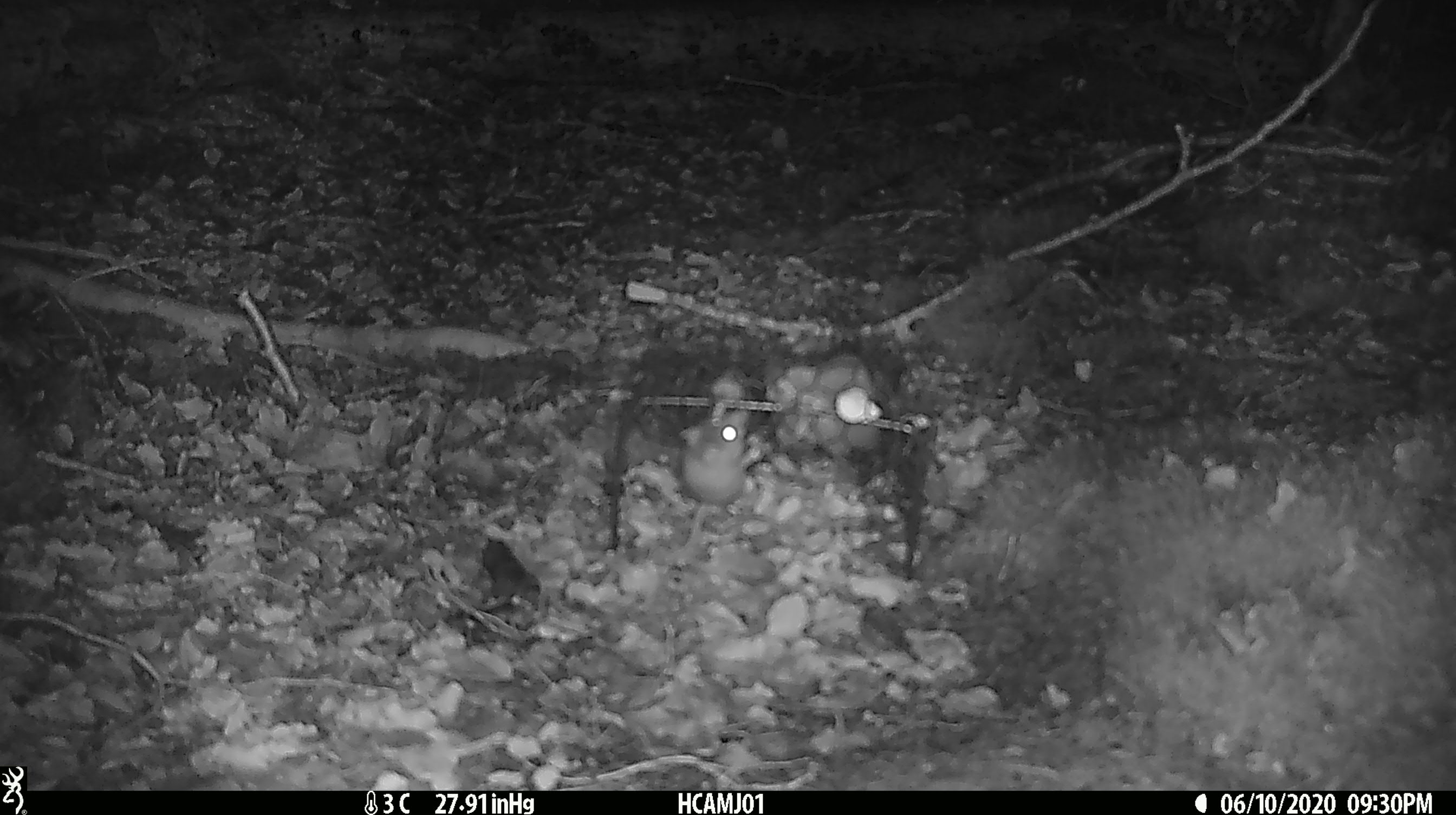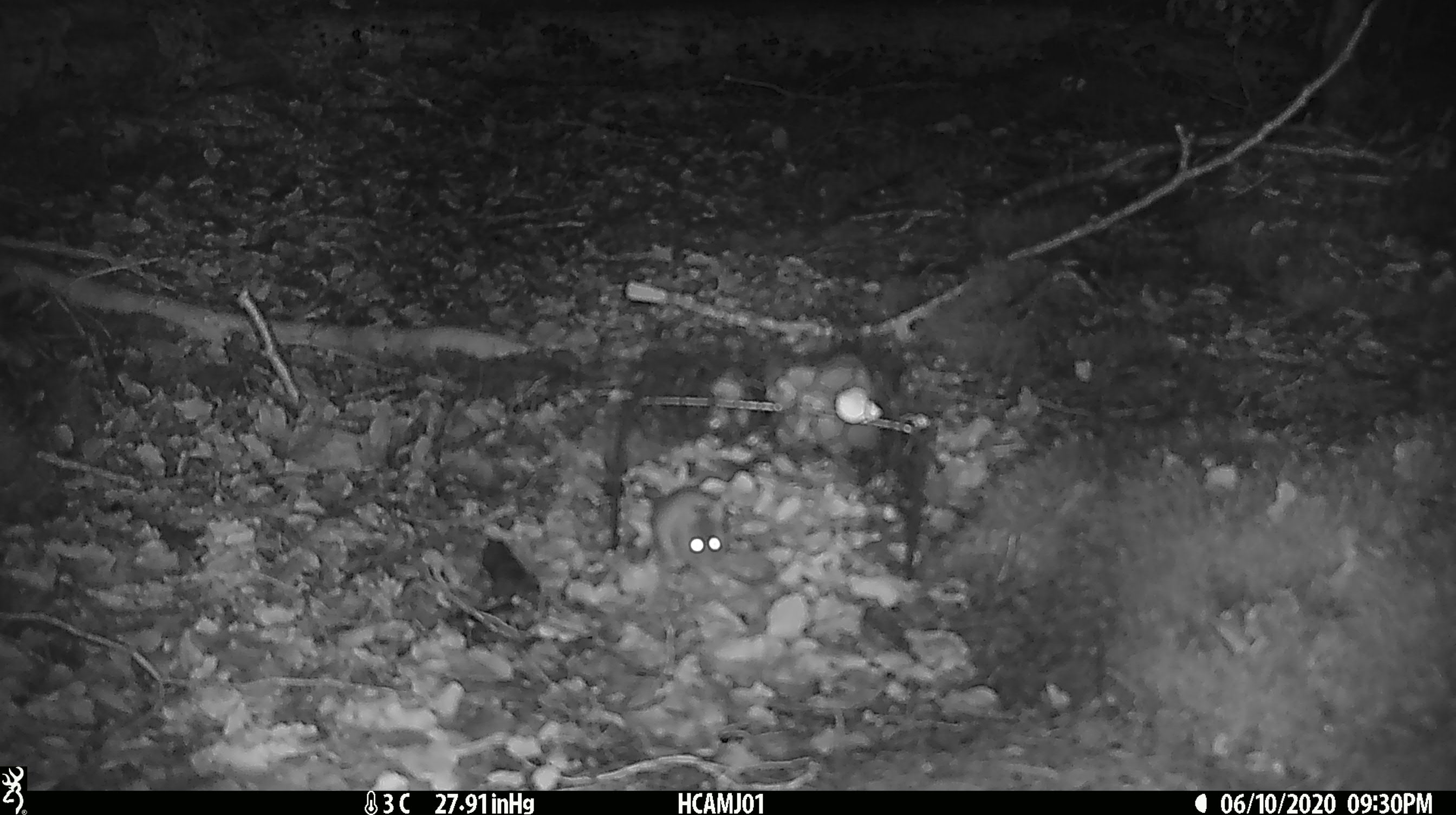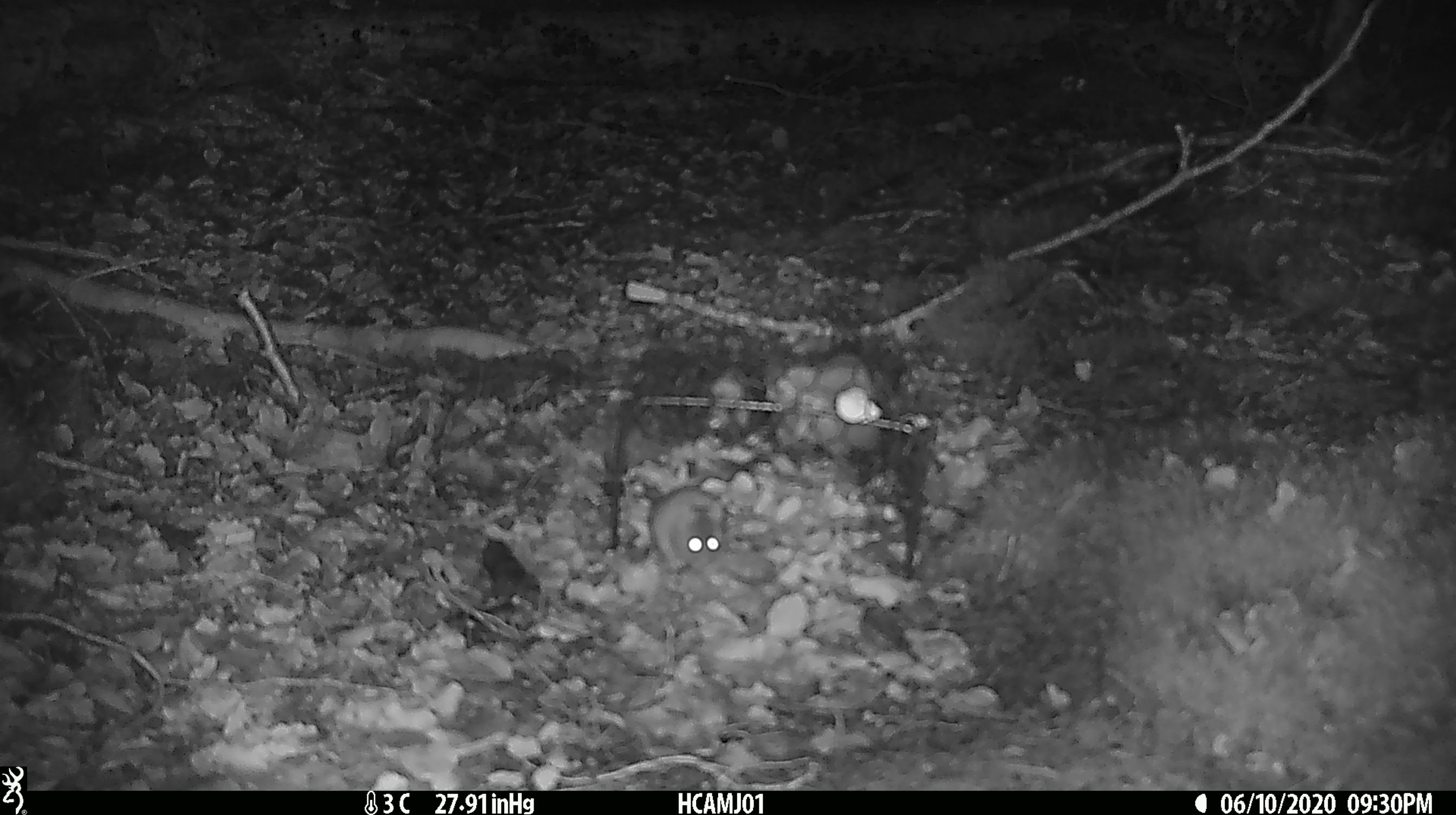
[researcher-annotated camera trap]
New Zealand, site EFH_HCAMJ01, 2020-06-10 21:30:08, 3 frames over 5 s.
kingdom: Animalia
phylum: Chordata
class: Mammalia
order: Rodentia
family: Muridae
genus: Mus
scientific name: Mus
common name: mouse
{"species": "mouse (Mus)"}